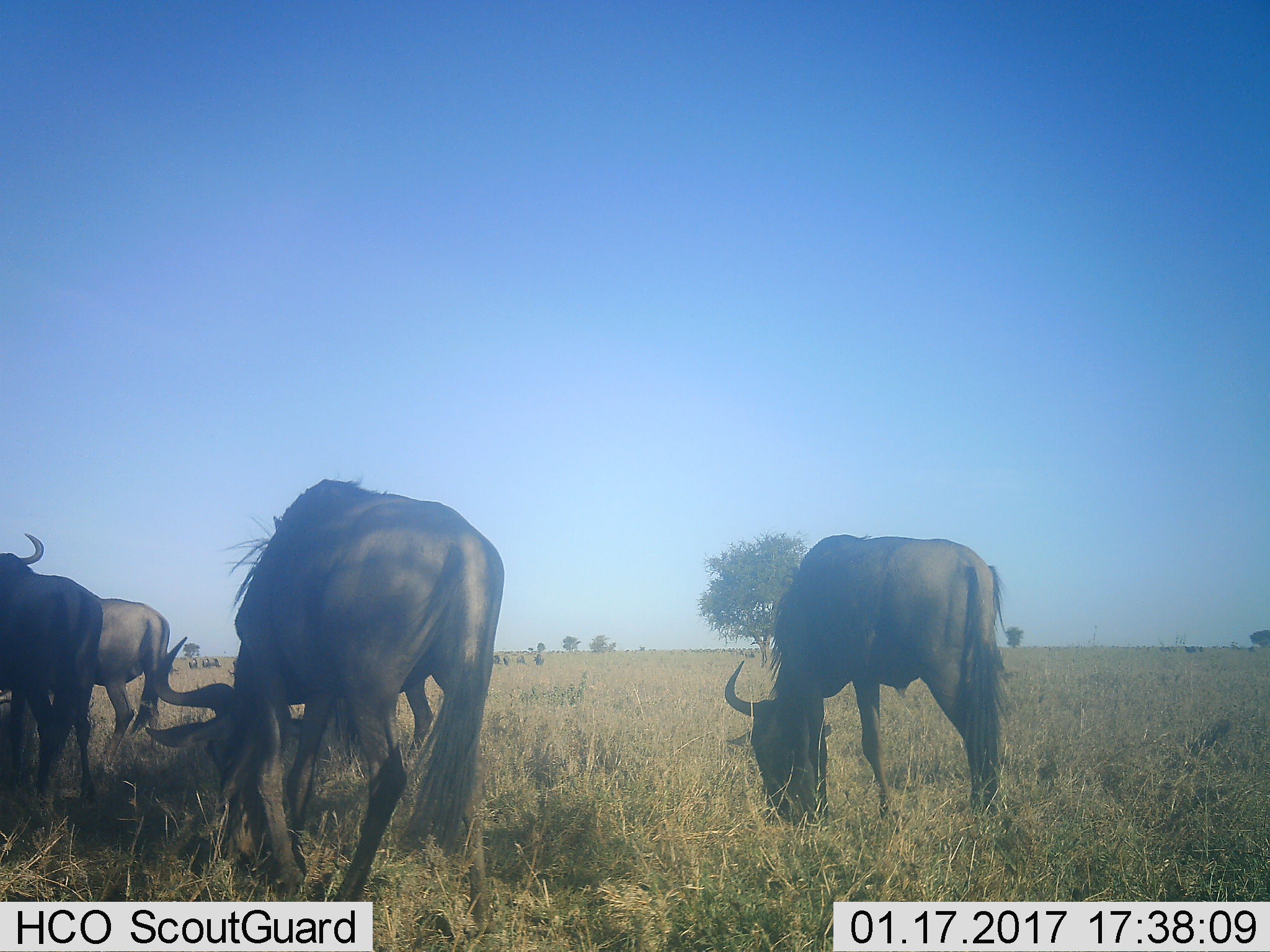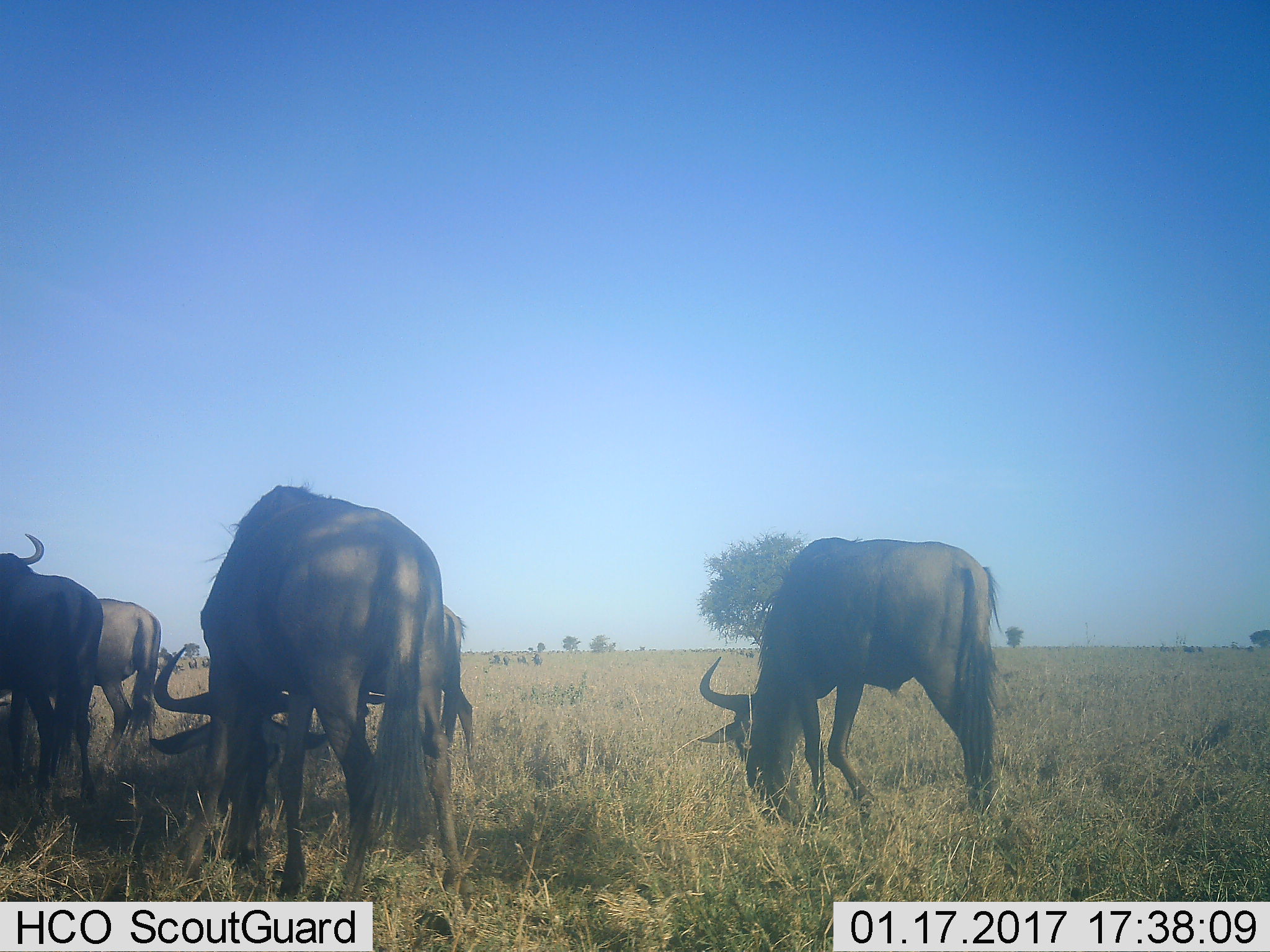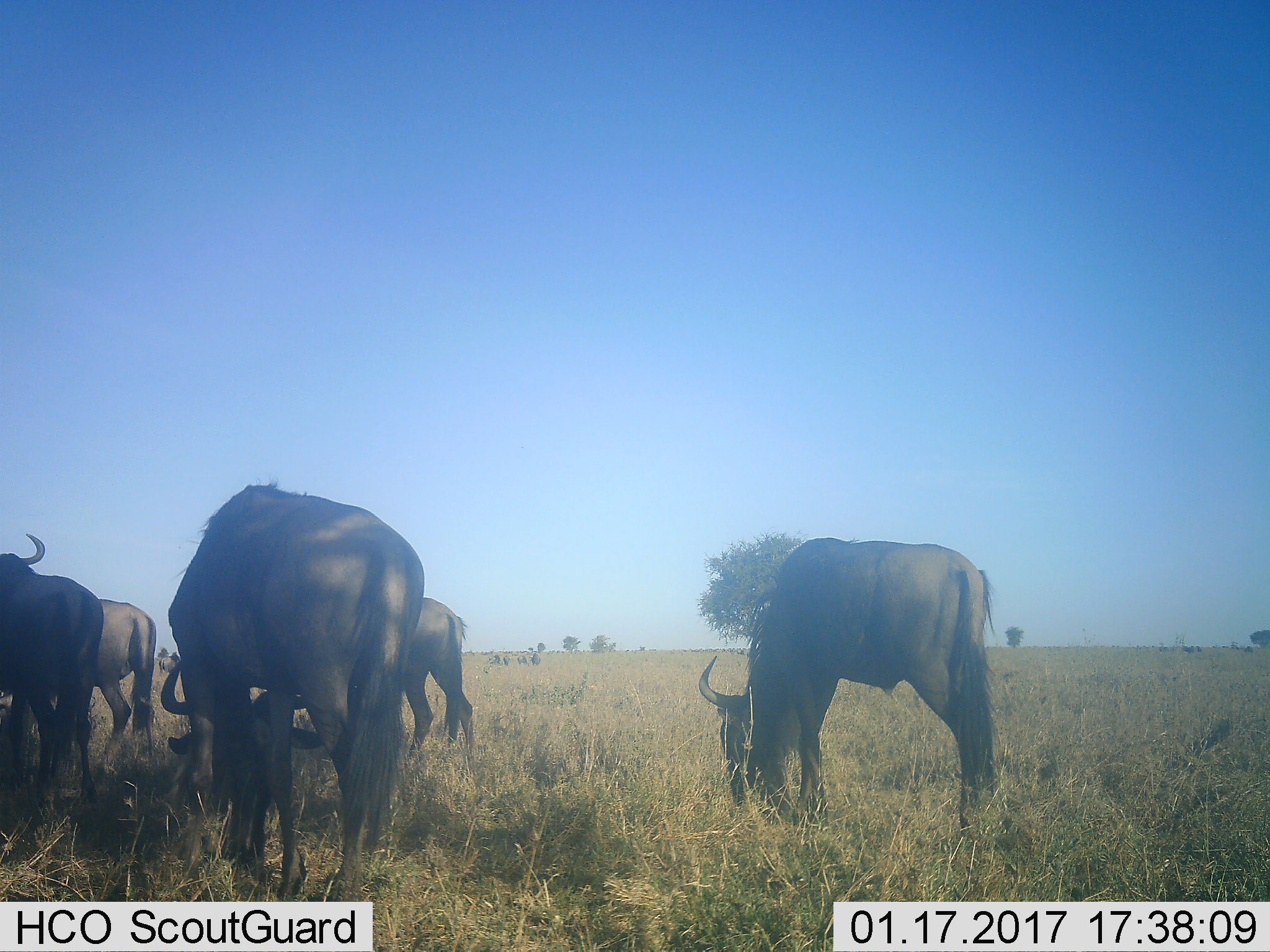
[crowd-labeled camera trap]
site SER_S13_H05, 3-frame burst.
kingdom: Animalia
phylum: Chordata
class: Mammalia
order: Artiodactyla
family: Bovidae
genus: Connochaetes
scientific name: Connochaetes taurinus taurinus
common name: blue wildebeest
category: wildebeestblue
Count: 10.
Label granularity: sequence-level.